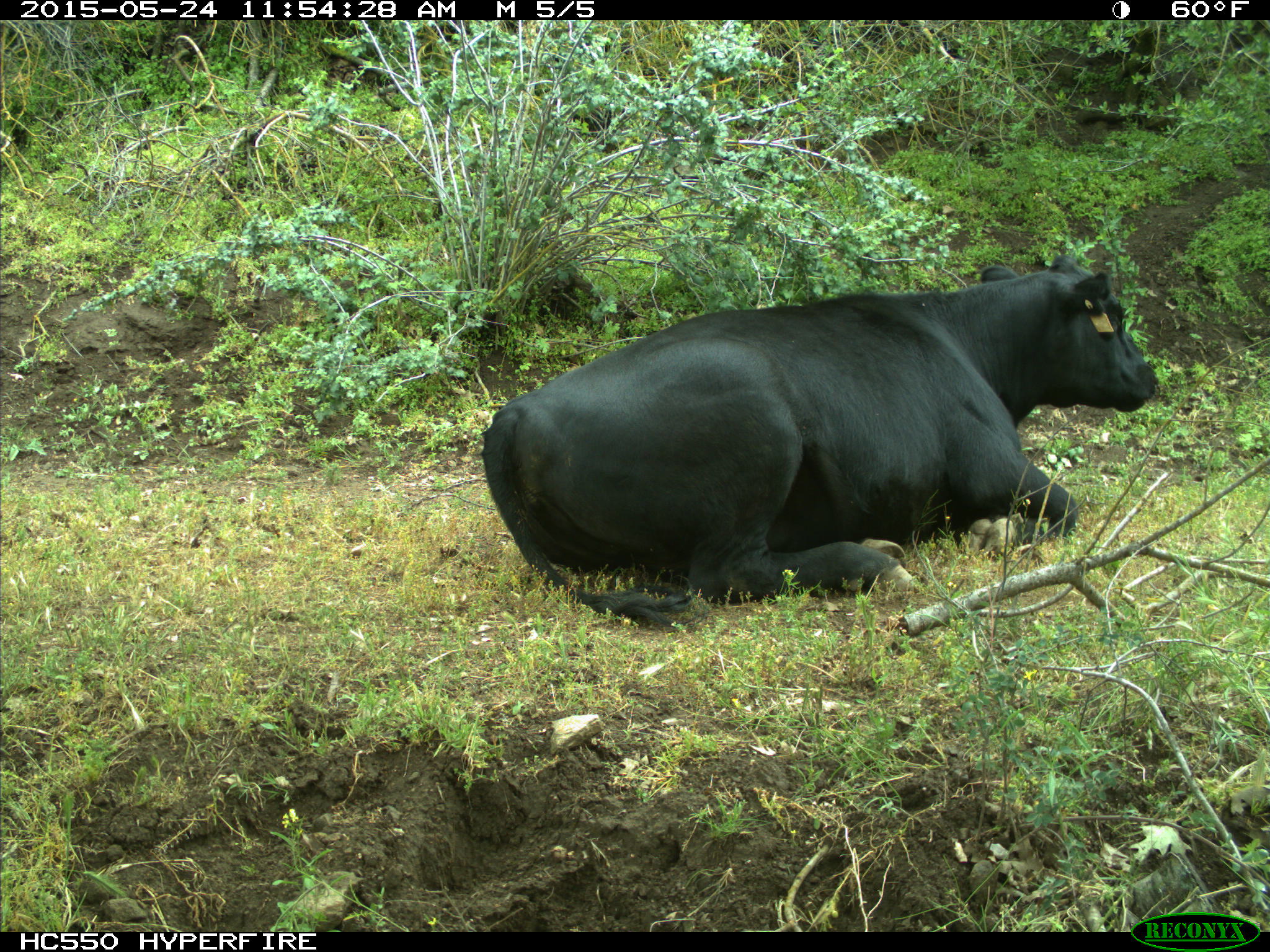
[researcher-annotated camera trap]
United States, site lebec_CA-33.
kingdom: Animalia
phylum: Chordata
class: Mammalia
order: Artiodactyla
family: Bovidae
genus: Bos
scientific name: Bos taurus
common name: domestic cow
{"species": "Bos taurus (domestic cow)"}